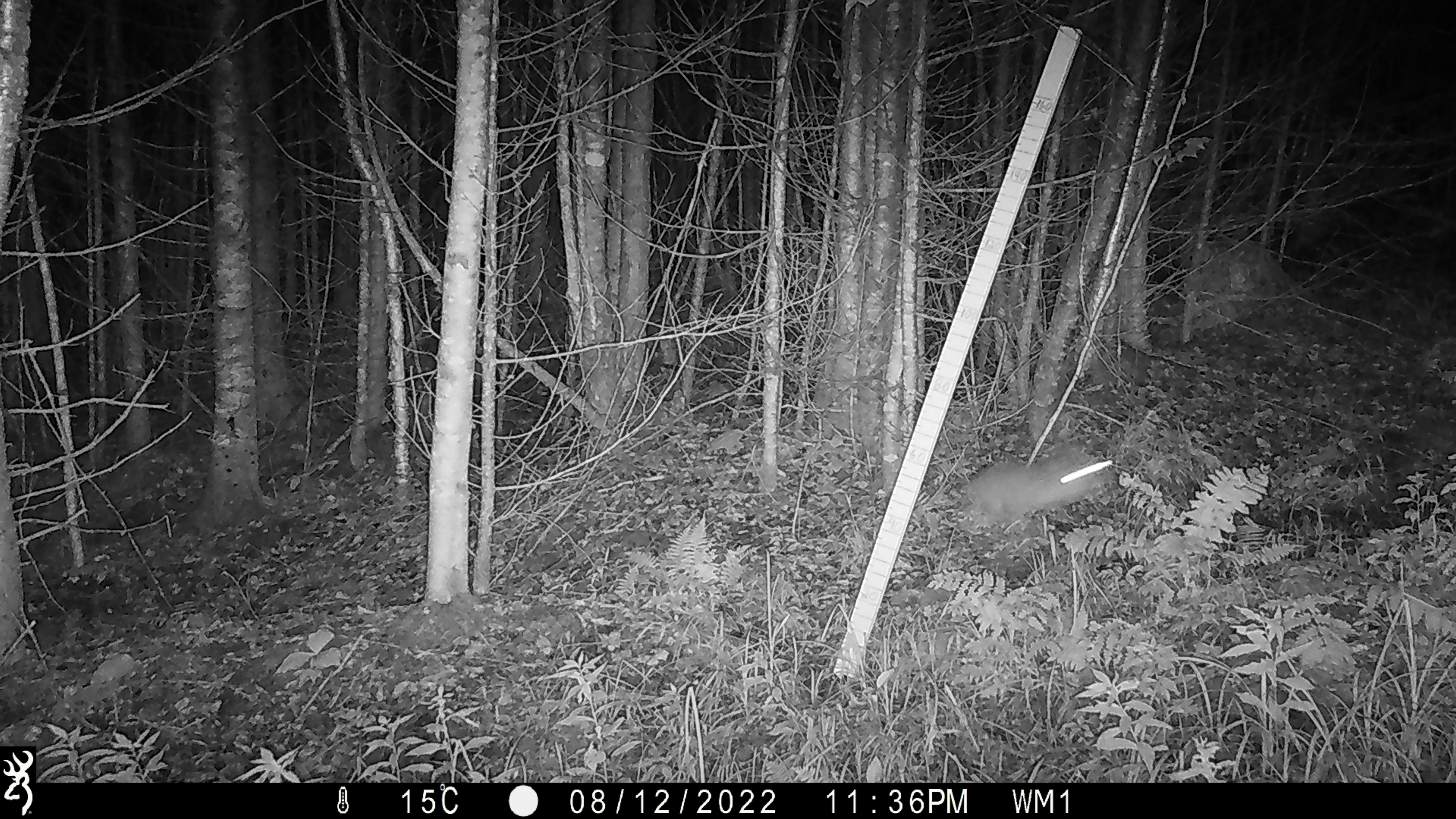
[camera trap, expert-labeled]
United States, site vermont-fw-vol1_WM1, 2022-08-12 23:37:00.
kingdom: Animalia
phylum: Chordata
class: Mammalia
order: Lagomorpha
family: Leporidae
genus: Lepus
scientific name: Lepus americanus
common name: snowshoe hare